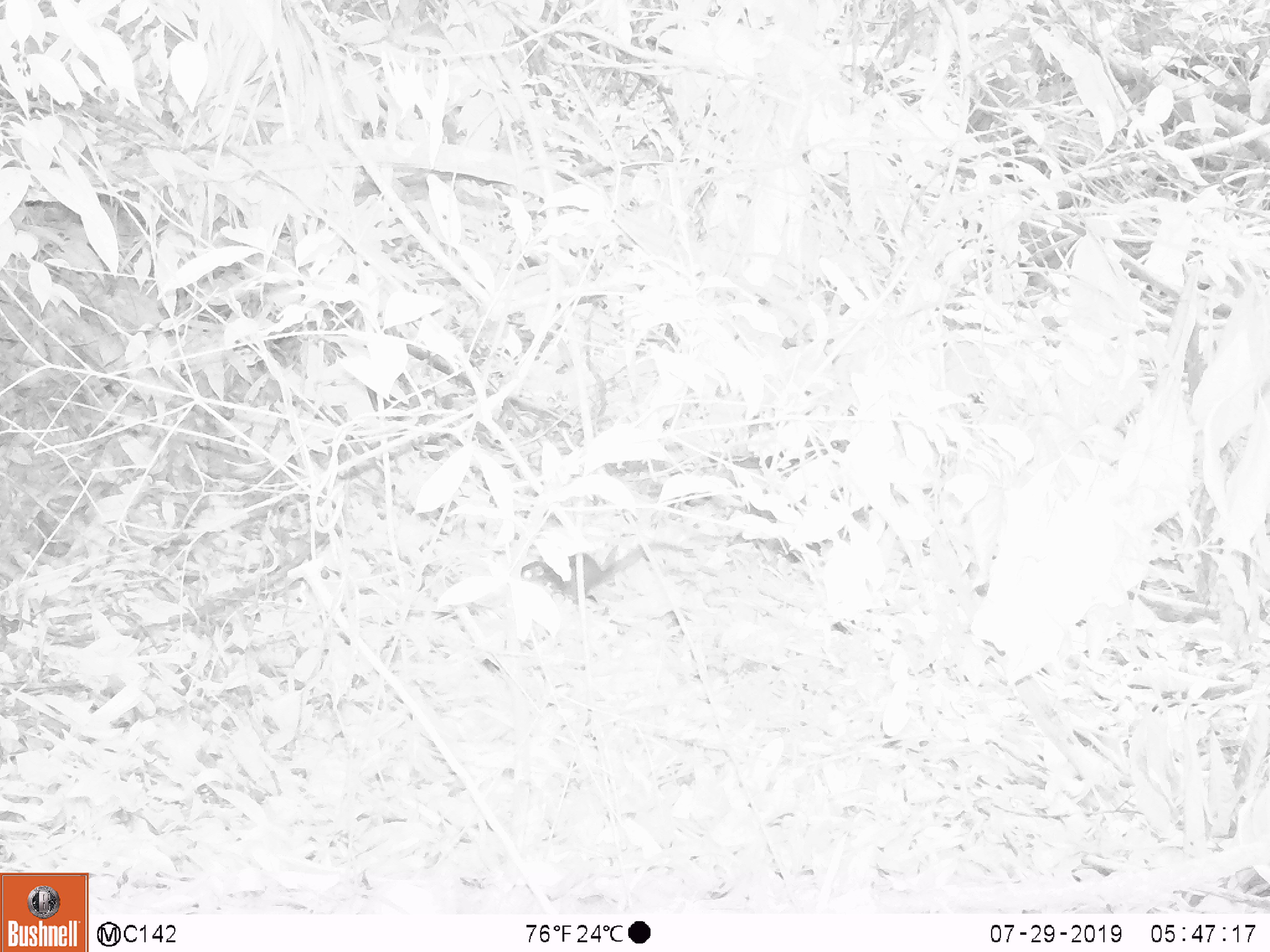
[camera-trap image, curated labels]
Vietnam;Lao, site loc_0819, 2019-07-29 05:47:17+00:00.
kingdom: Animalia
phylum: Chordata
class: Mammalia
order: Scandentia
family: Tupaiidae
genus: Tupaia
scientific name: Tupaia belangeri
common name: northern treeshrew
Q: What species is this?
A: Northern treeshrew (Tupaia belangeri).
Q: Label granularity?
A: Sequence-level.